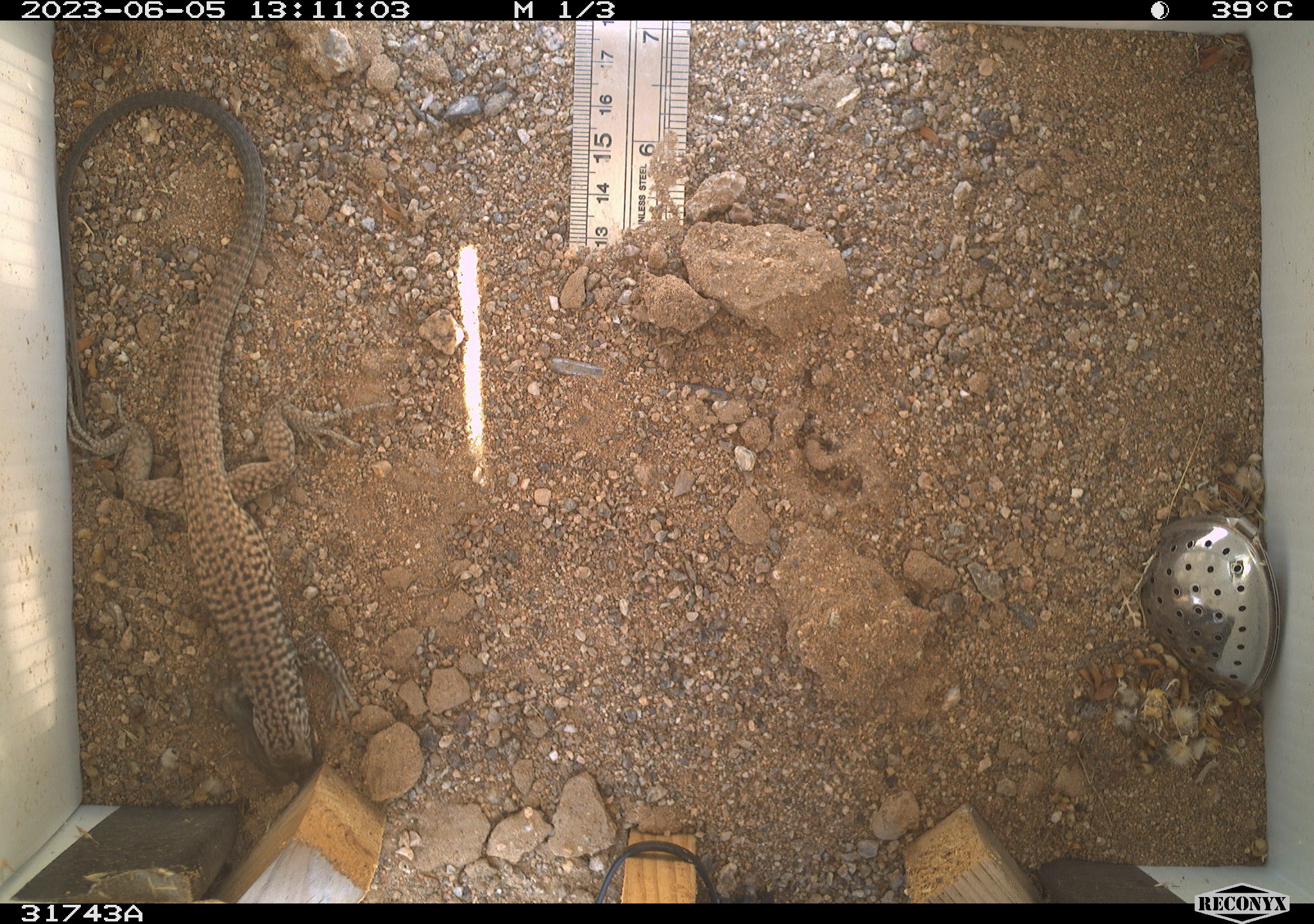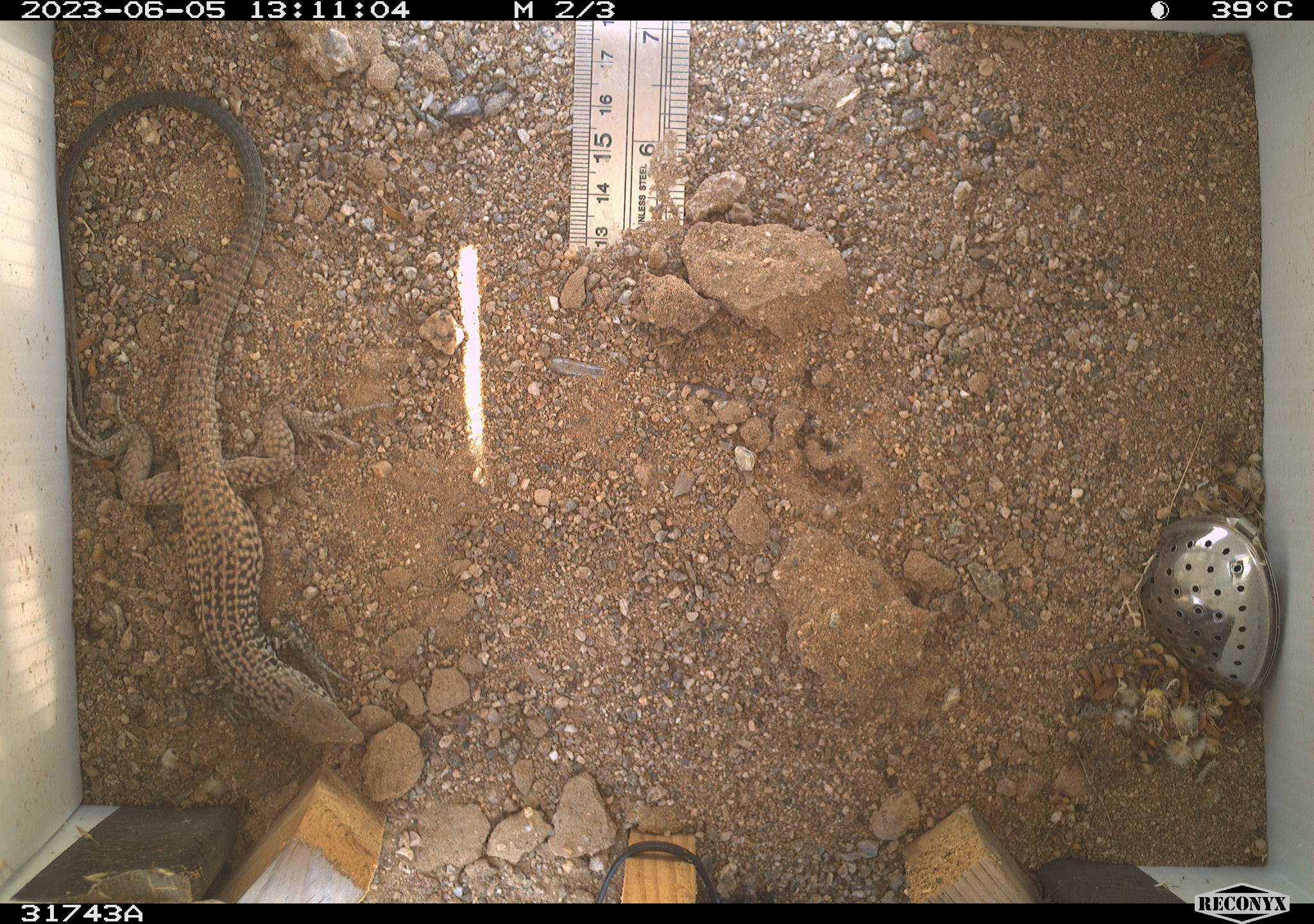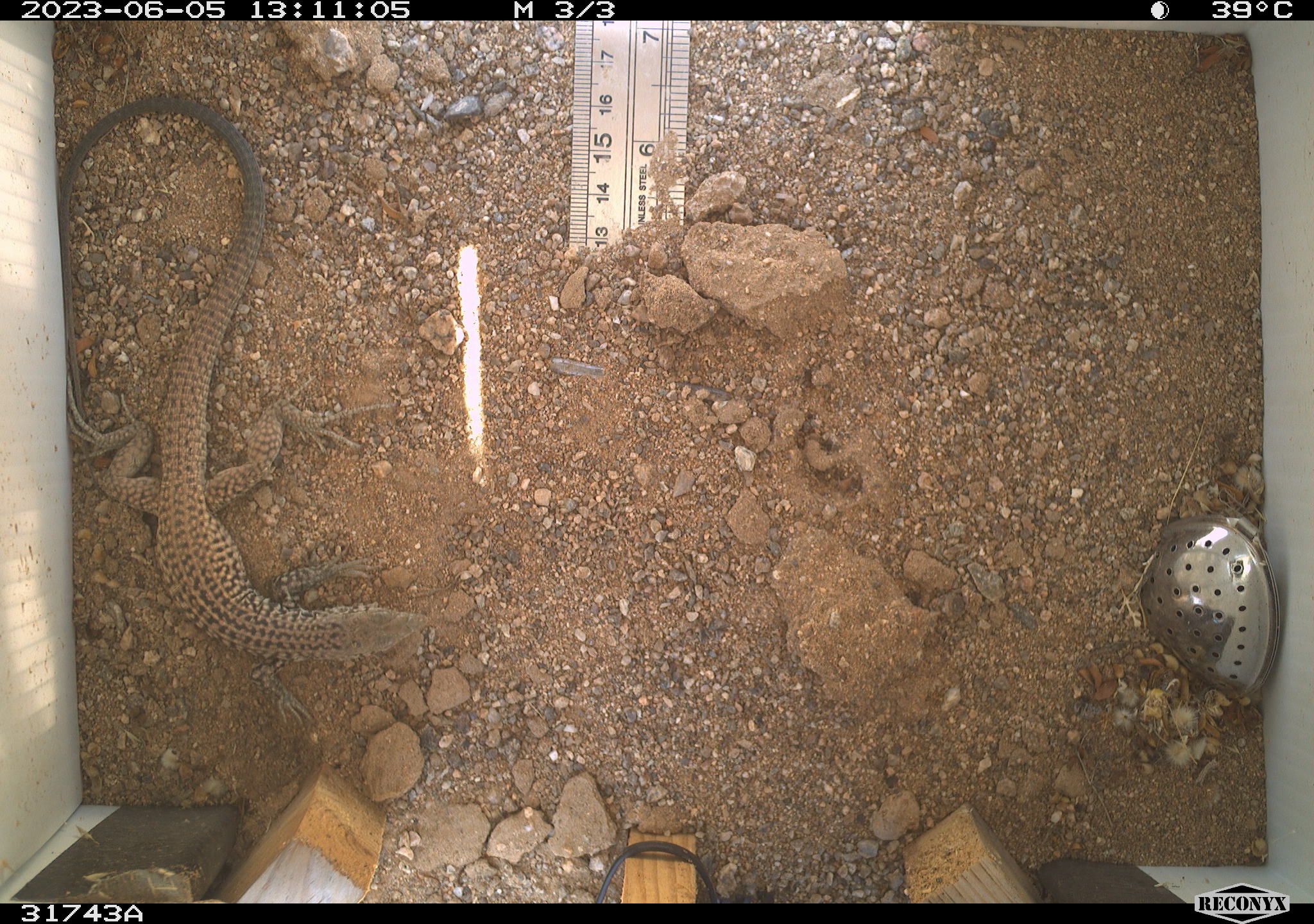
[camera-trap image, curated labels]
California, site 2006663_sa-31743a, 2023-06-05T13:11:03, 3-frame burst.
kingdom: Animalia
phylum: Chordata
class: Reptilia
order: Squamata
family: Teiidae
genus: Aspidoscelis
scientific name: Aspidoscelis tigris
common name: western whiptail